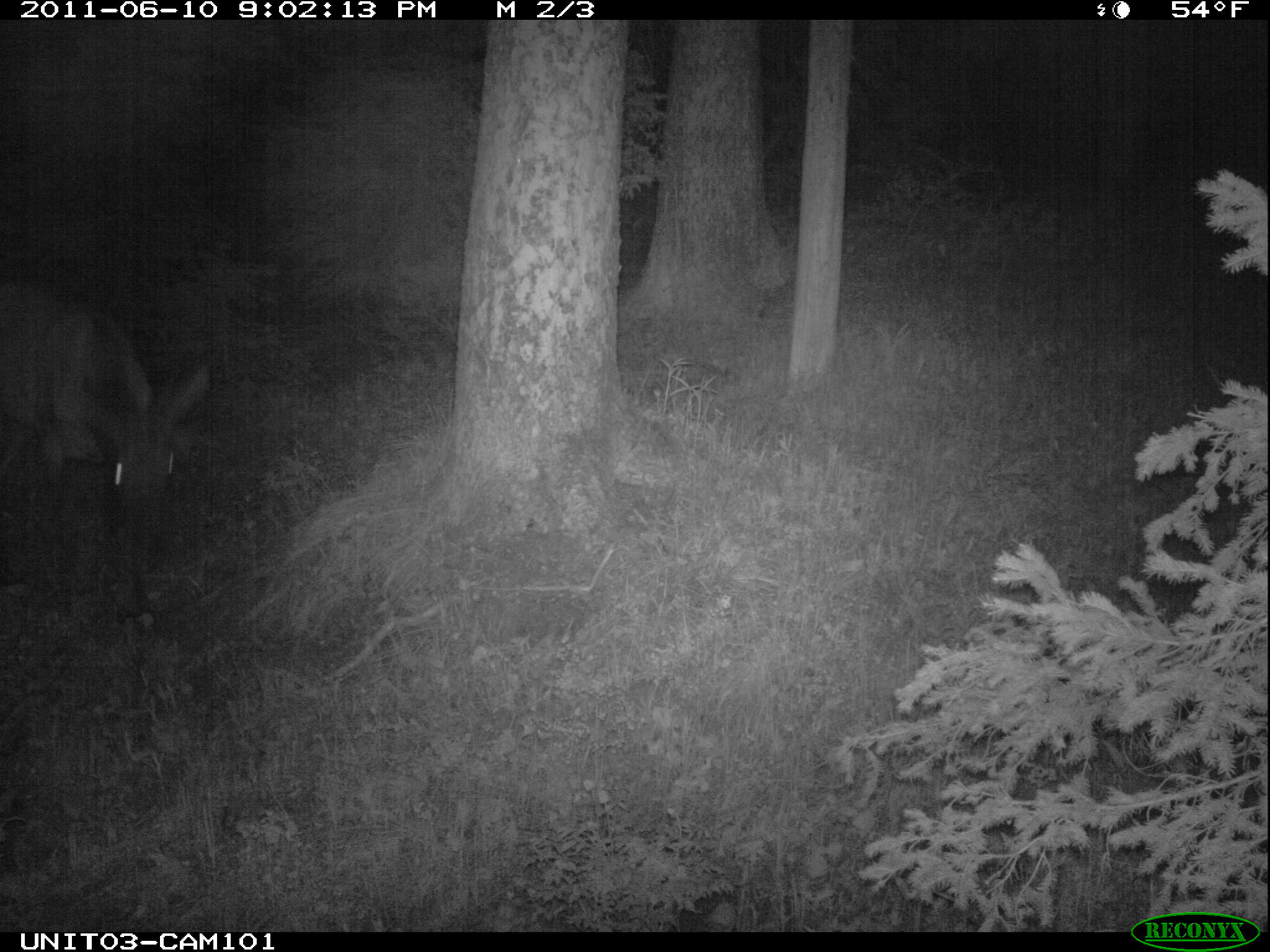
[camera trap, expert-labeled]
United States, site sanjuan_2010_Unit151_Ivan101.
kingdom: Animalia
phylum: Chordata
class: Mammalia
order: Artiodactyla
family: Cervidae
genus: Cervus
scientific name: Cervus elaphus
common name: red deer